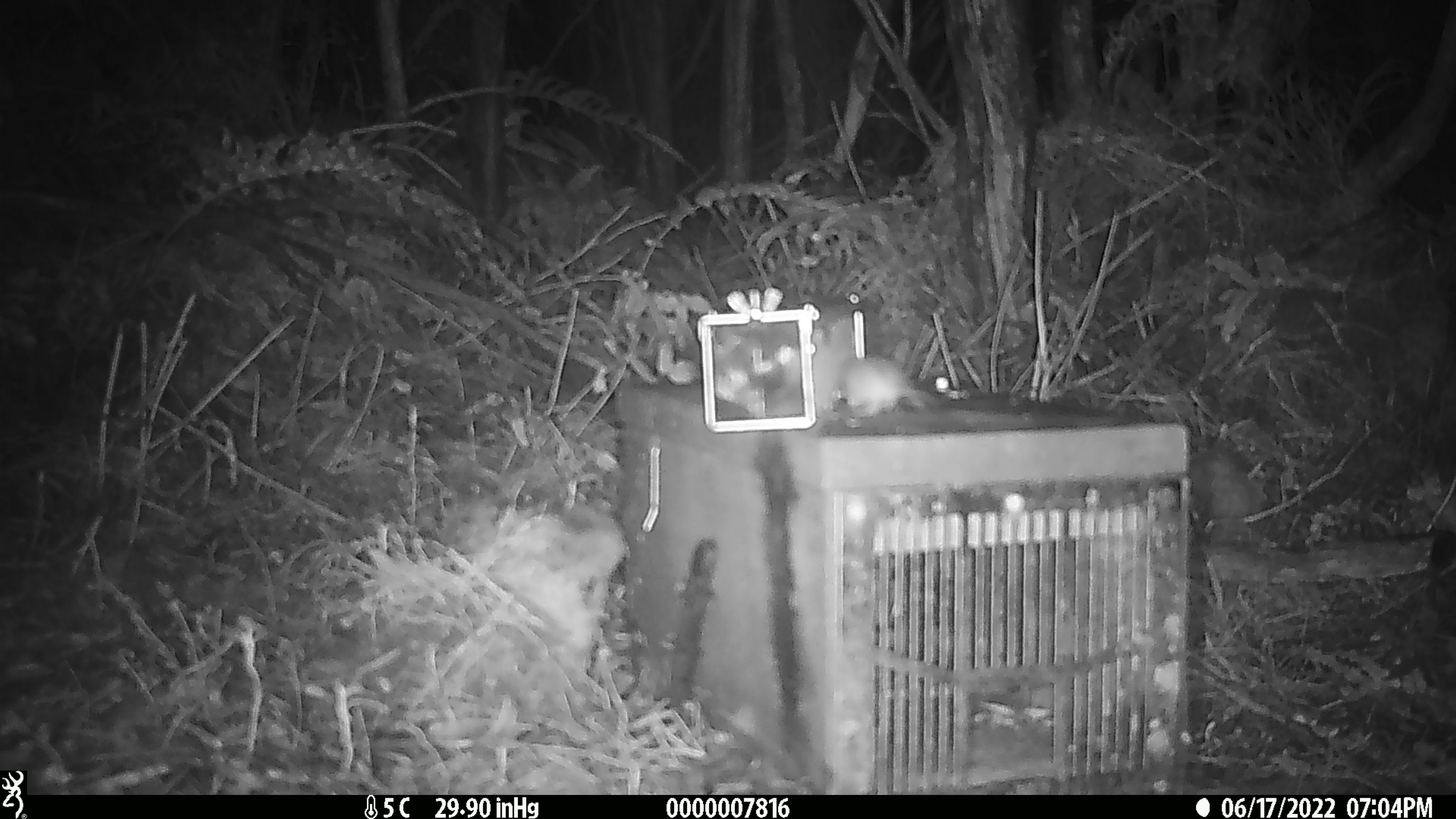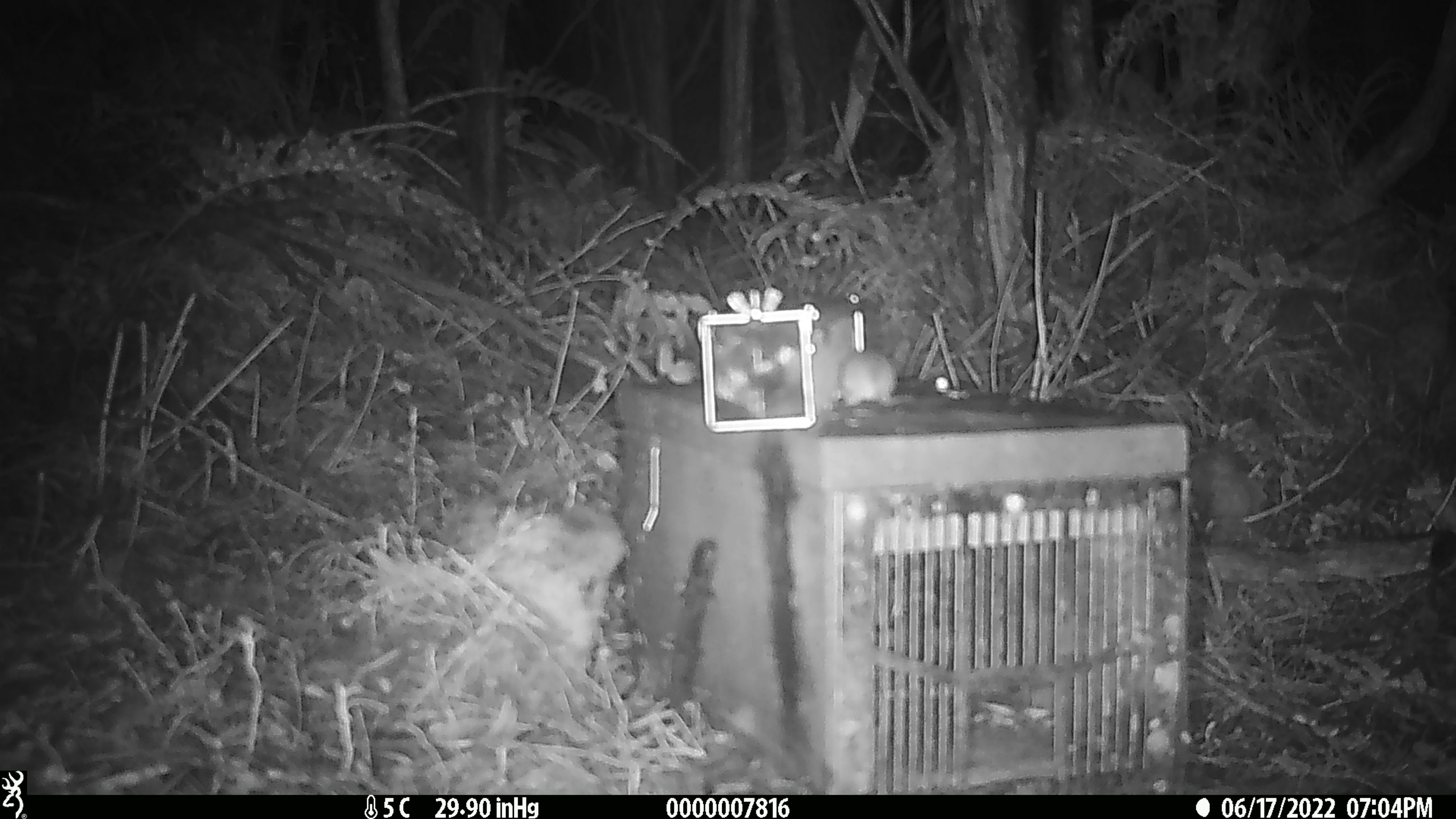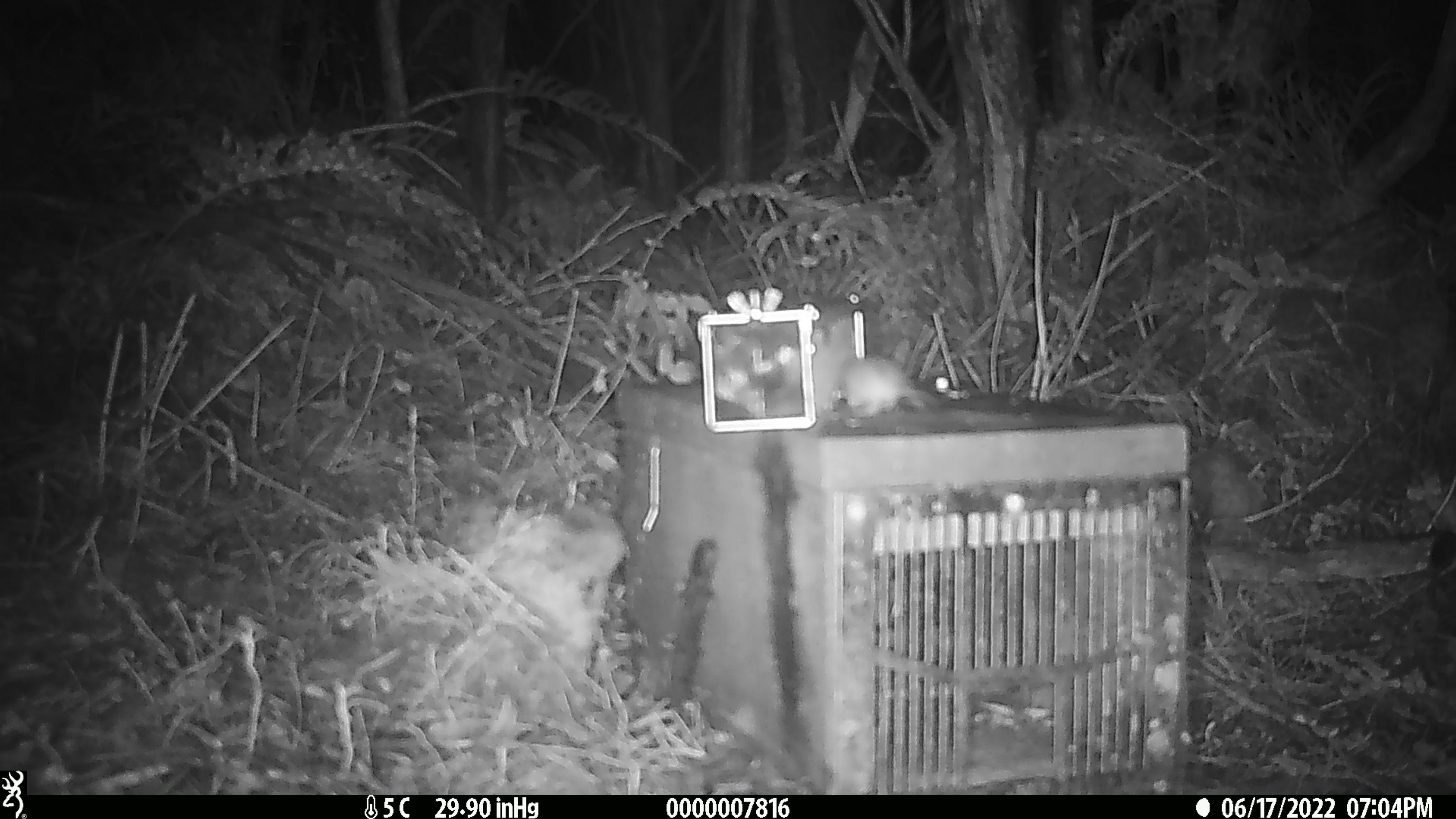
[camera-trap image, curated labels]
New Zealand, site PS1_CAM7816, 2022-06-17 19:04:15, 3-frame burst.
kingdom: Animalia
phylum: Chordata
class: Mammalia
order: Rodentia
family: Muridae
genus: Mus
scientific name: Mus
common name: mouse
Mouse (Mus).